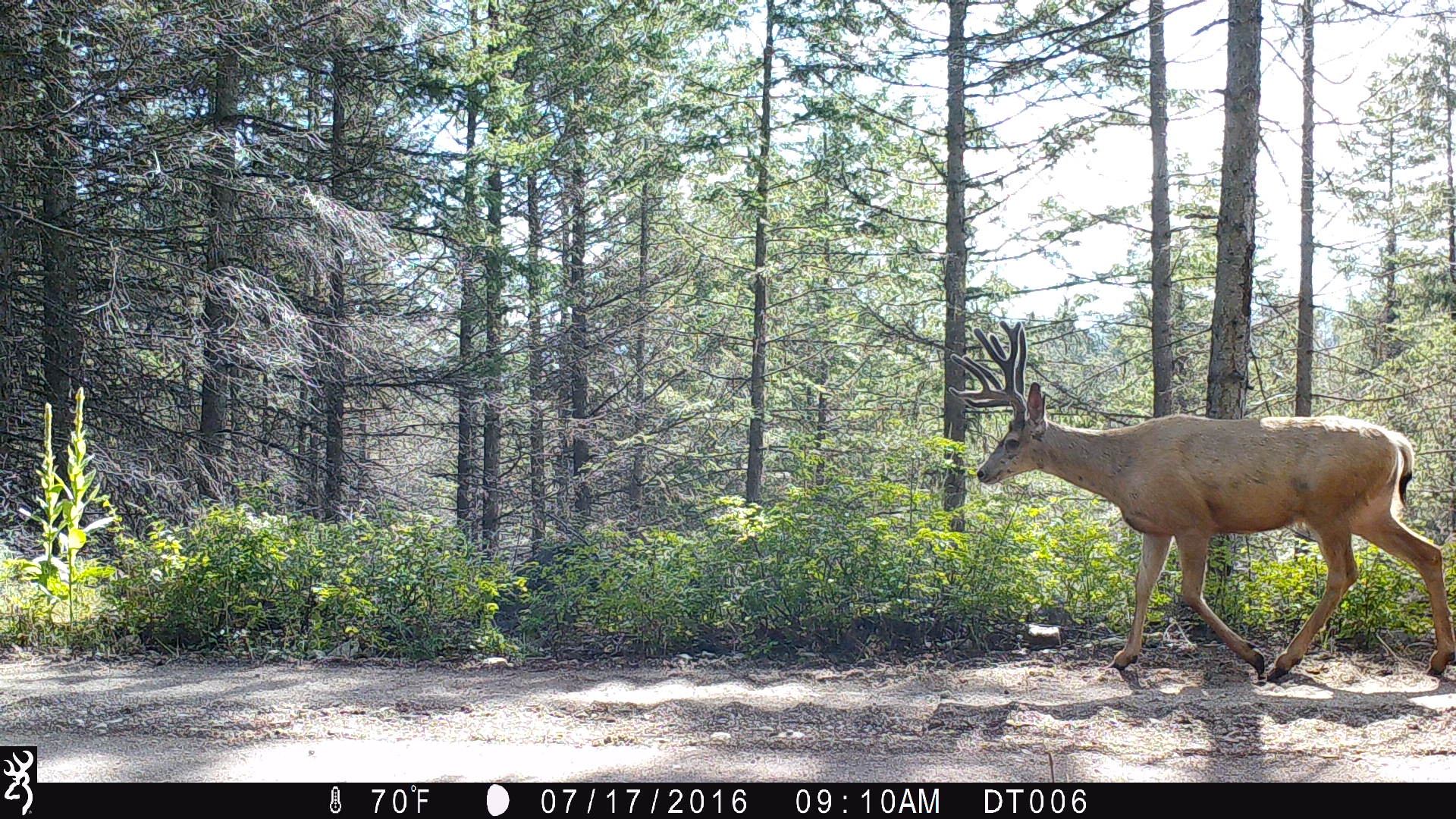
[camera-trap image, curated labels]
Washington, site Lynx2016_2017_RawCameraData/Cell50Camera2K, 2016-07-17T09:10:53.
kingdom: Animalia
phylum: Chordata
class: Mammalia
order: Artiodactyla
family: Cervidae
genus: Odocoileus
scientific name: Odocoileus hemionus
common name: mule deer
Odocoileus hemionus (mule deer). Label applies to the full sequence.